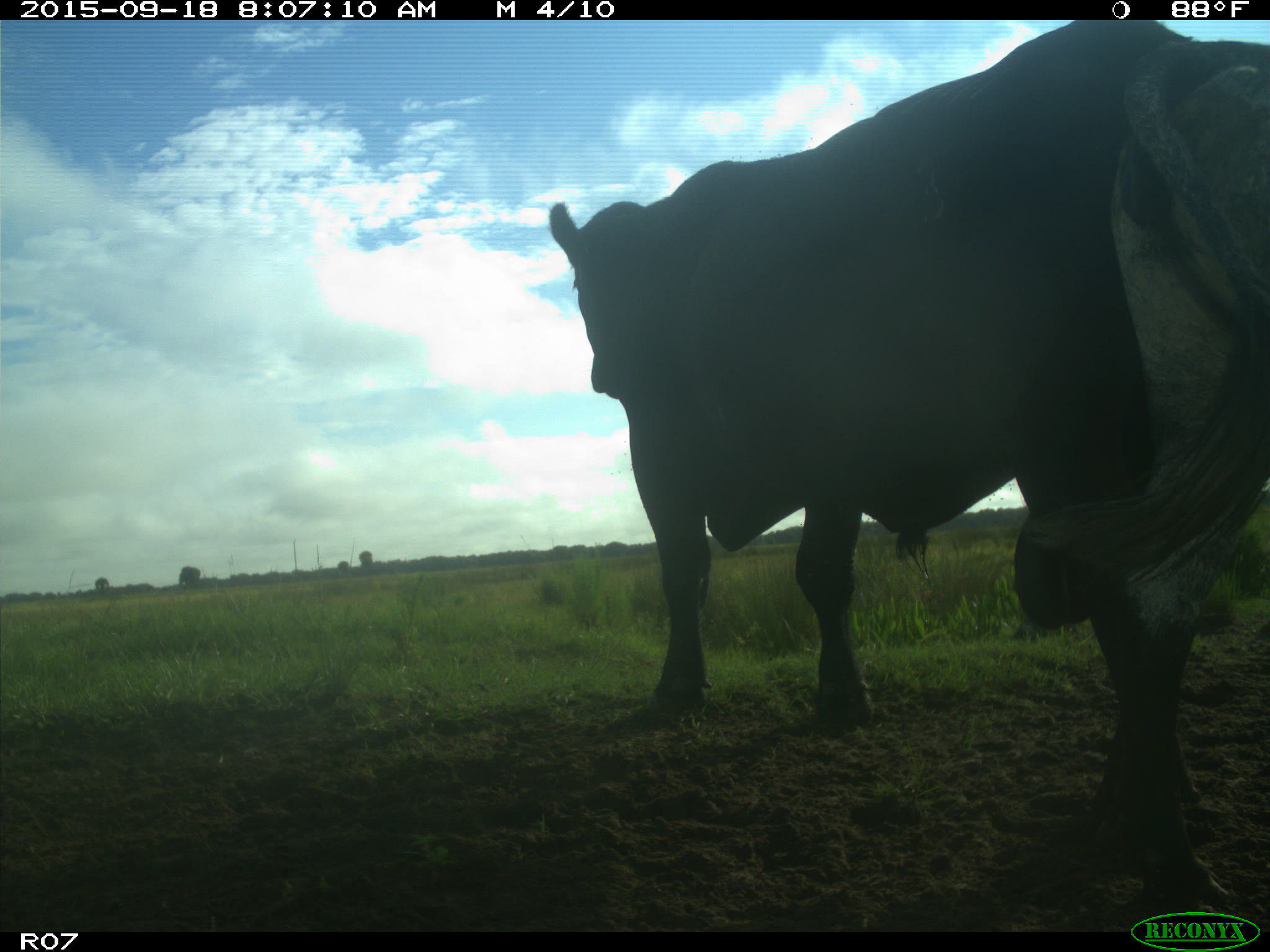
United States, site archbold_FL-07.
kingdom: Animalia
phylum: Chordata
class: Mammalia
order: Artiodactyla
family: Bovidae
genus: Bos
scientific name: Bos taurus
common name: domestic cow